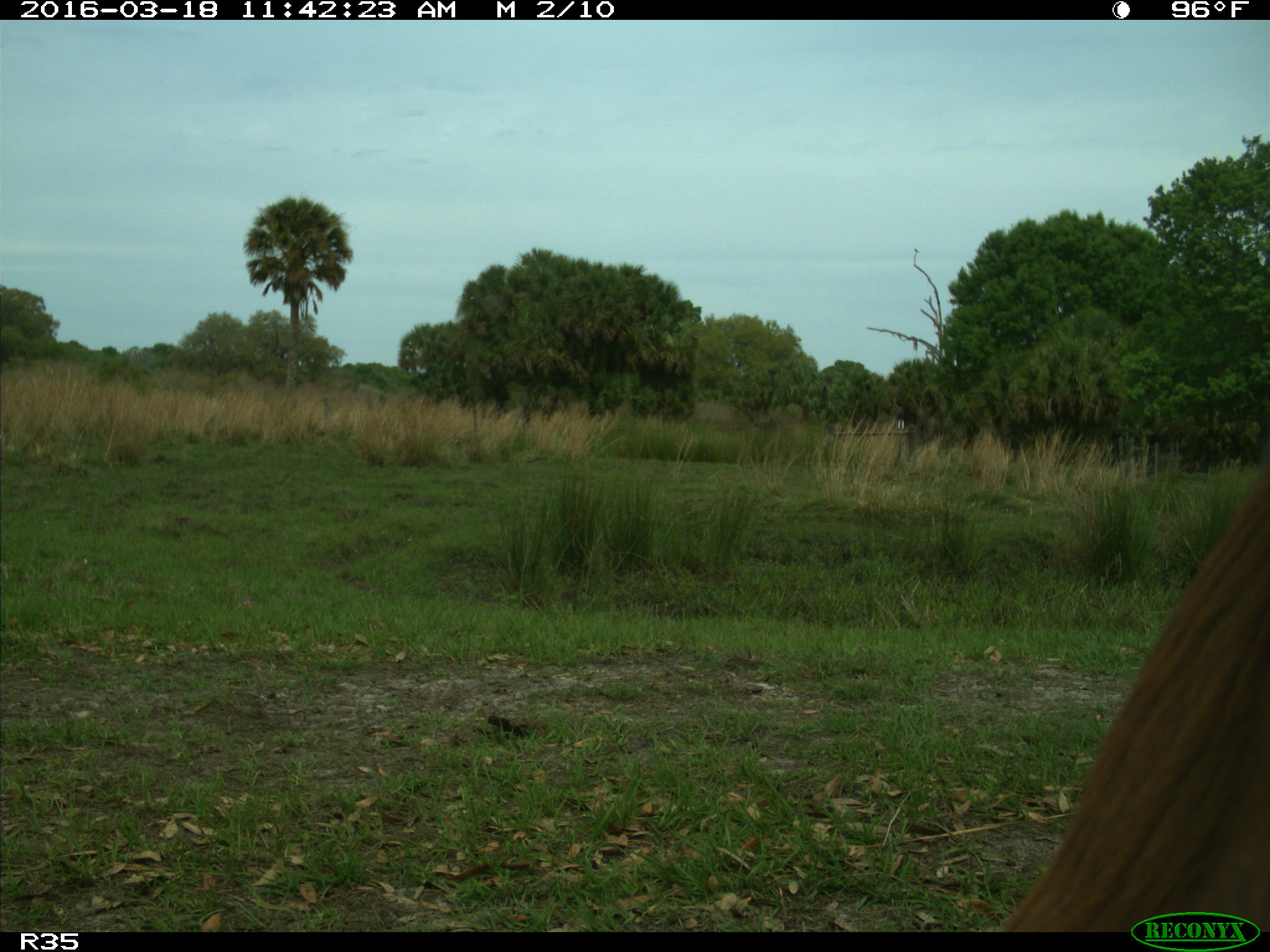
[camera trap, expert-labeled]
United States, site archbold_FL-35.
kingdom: Animalia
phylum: Chordata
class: Mammalia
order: Artiodactyla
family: Bovidae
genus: Bos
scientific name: Bos taurus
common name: domestic cow